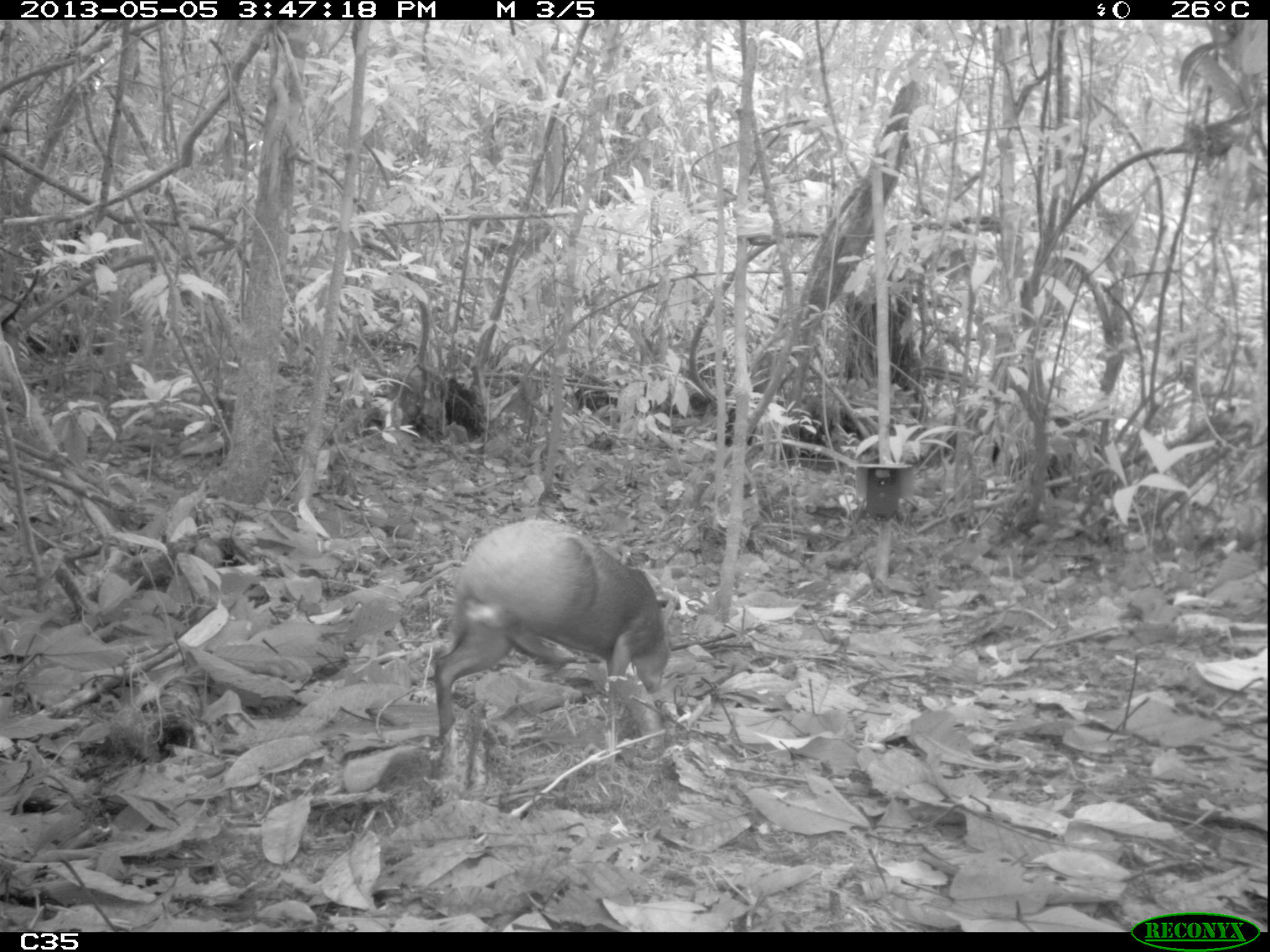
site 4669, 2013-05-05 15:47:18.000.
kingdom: Animalia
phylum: Chordata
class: Mammalia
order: Rodentia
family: Dasyproctidae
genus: Dasyprocta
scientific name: Dasyprocta leporina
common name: red-rumped agouti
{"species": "Dasyprocta leporina (red-rumped agouti)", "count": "1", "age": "adult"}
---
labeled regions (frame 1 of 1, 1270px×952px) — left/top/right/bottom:
dasyprocta leporina: 430/516/677/744